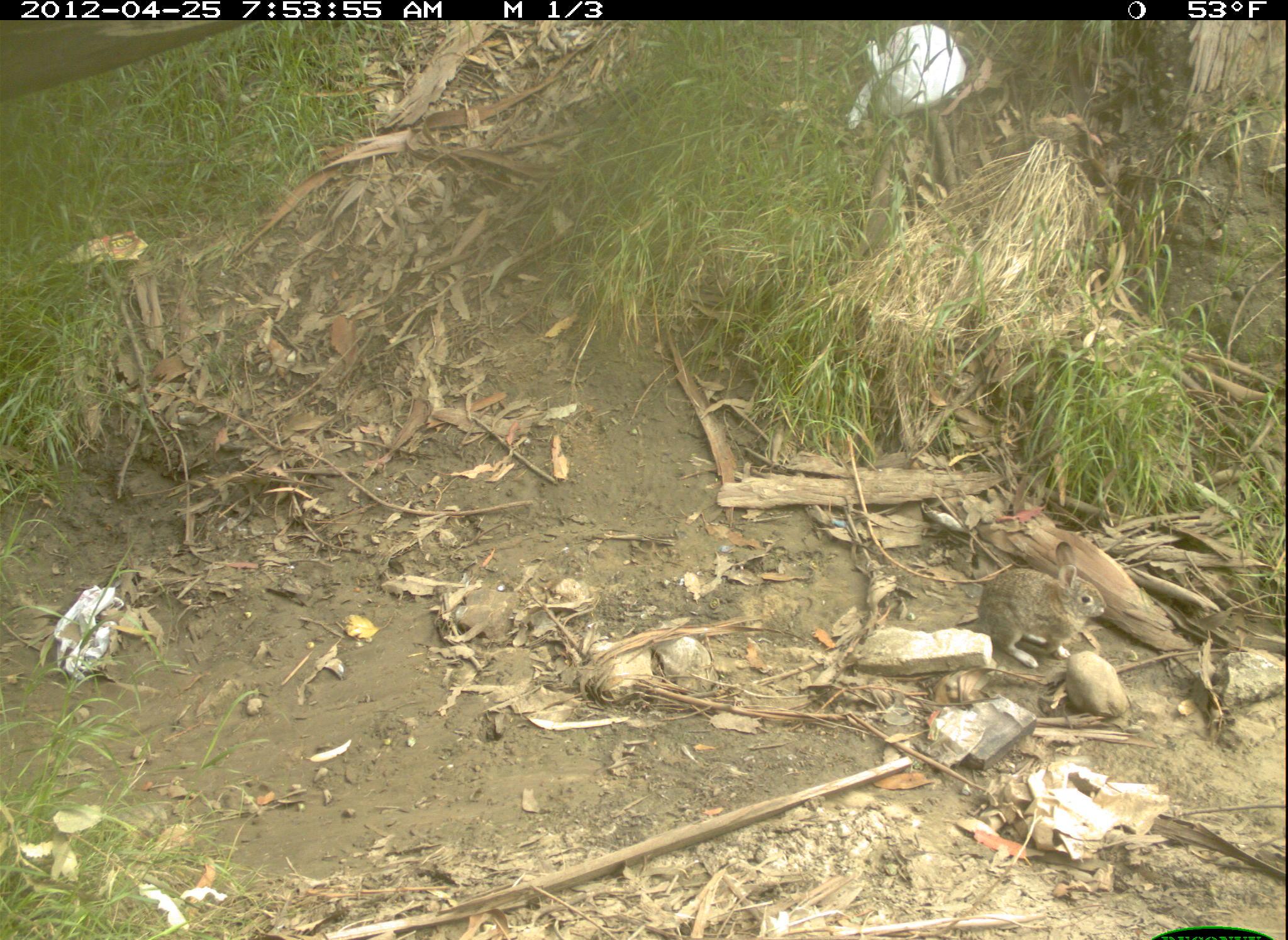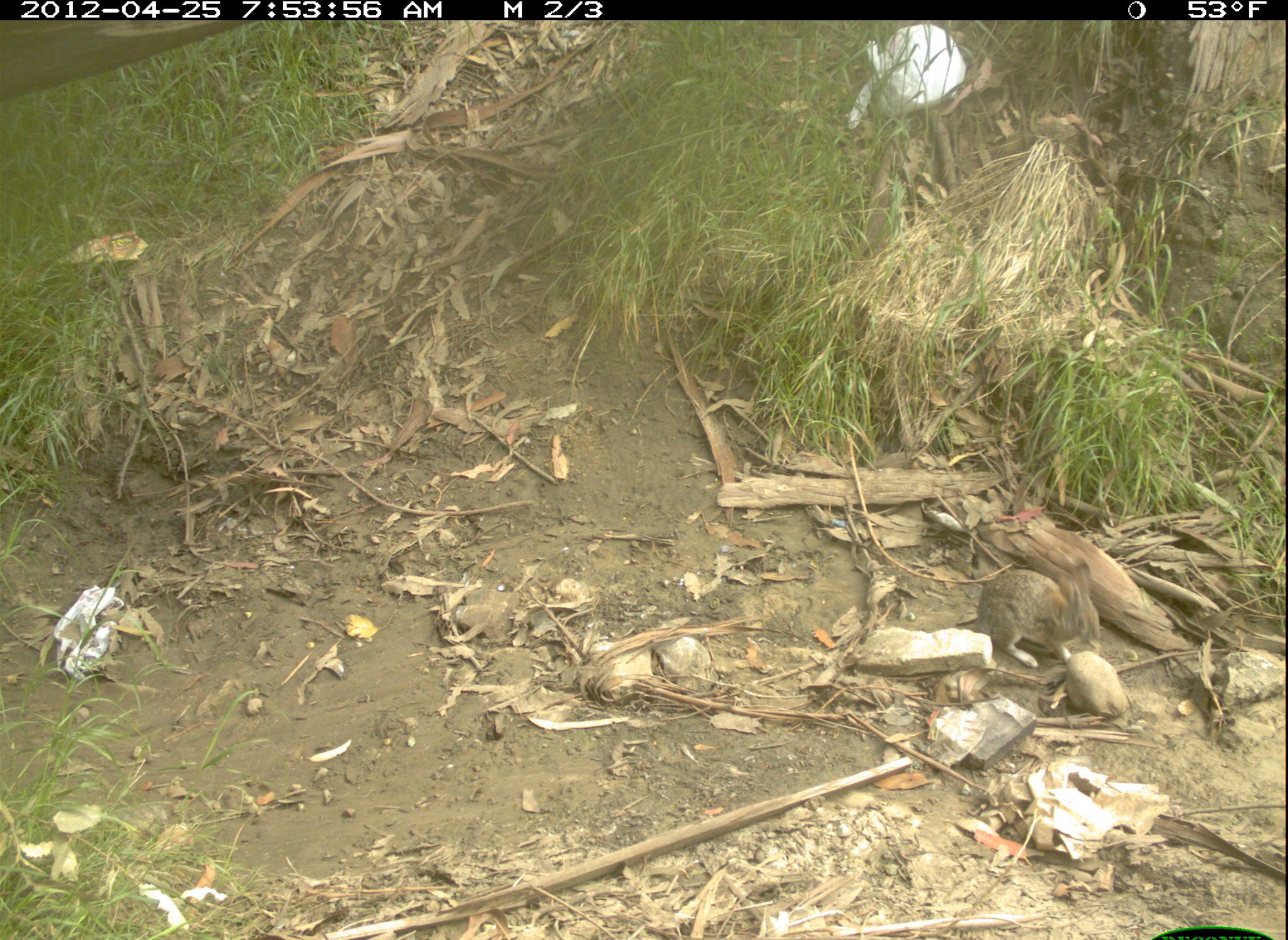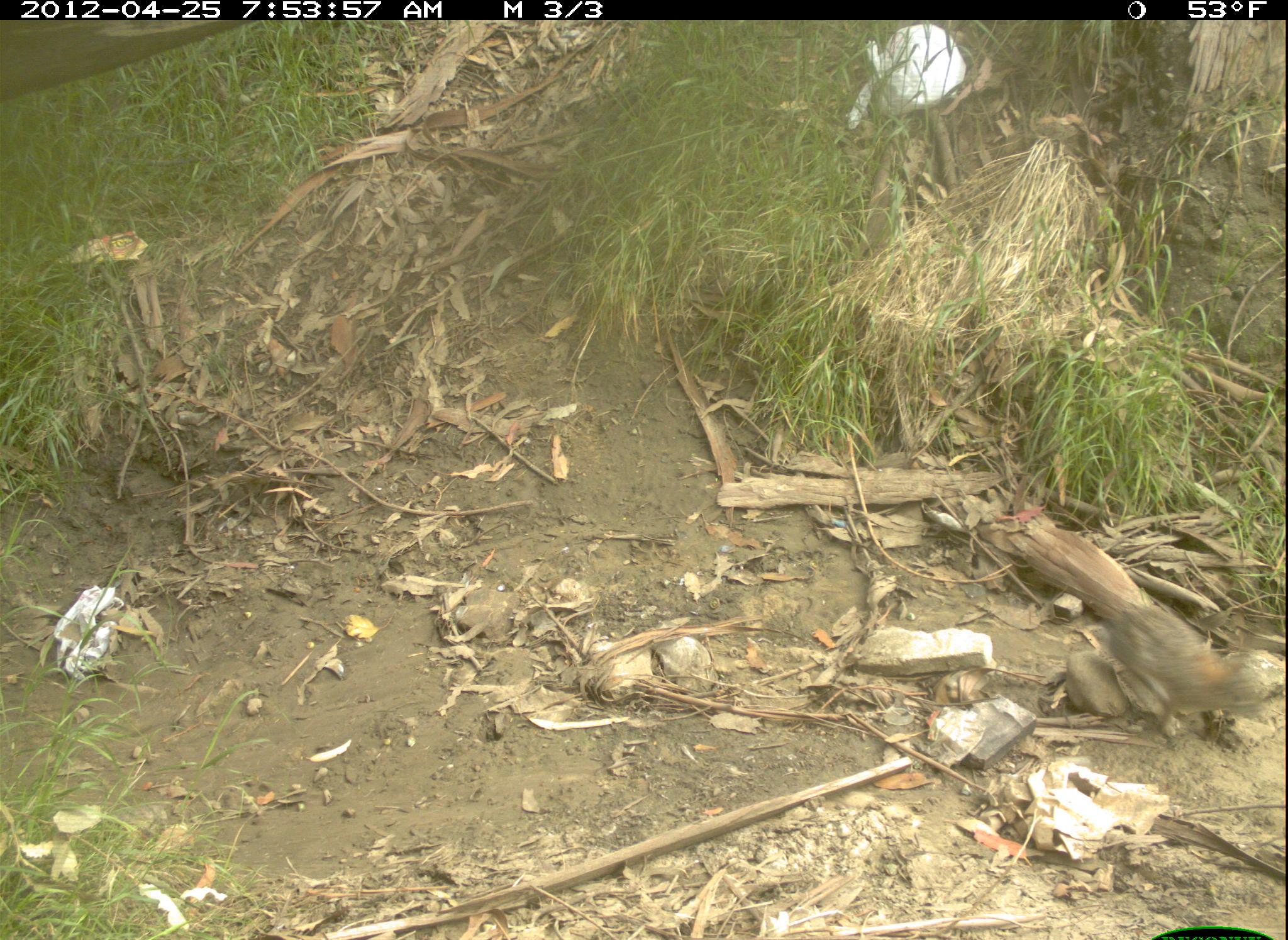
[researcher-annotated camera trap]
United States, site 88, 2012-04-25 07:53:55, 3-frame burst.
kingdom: Animalia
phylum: Chordata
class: Mammalia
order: Lagomorpha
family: Leporidae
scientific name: Leporidae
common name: rabbits and hares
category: rabbit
Rabbit (rabbits and hares) (Leporidae).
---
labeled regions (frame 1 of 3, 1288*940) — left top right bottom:
rabbit: 972 536 1117 672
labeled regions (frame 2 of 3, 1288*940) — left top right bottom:
rabbit: 971 546 1109 672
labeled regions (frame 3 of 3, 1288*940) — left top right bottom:
rabbit: 1076 534 1287 742